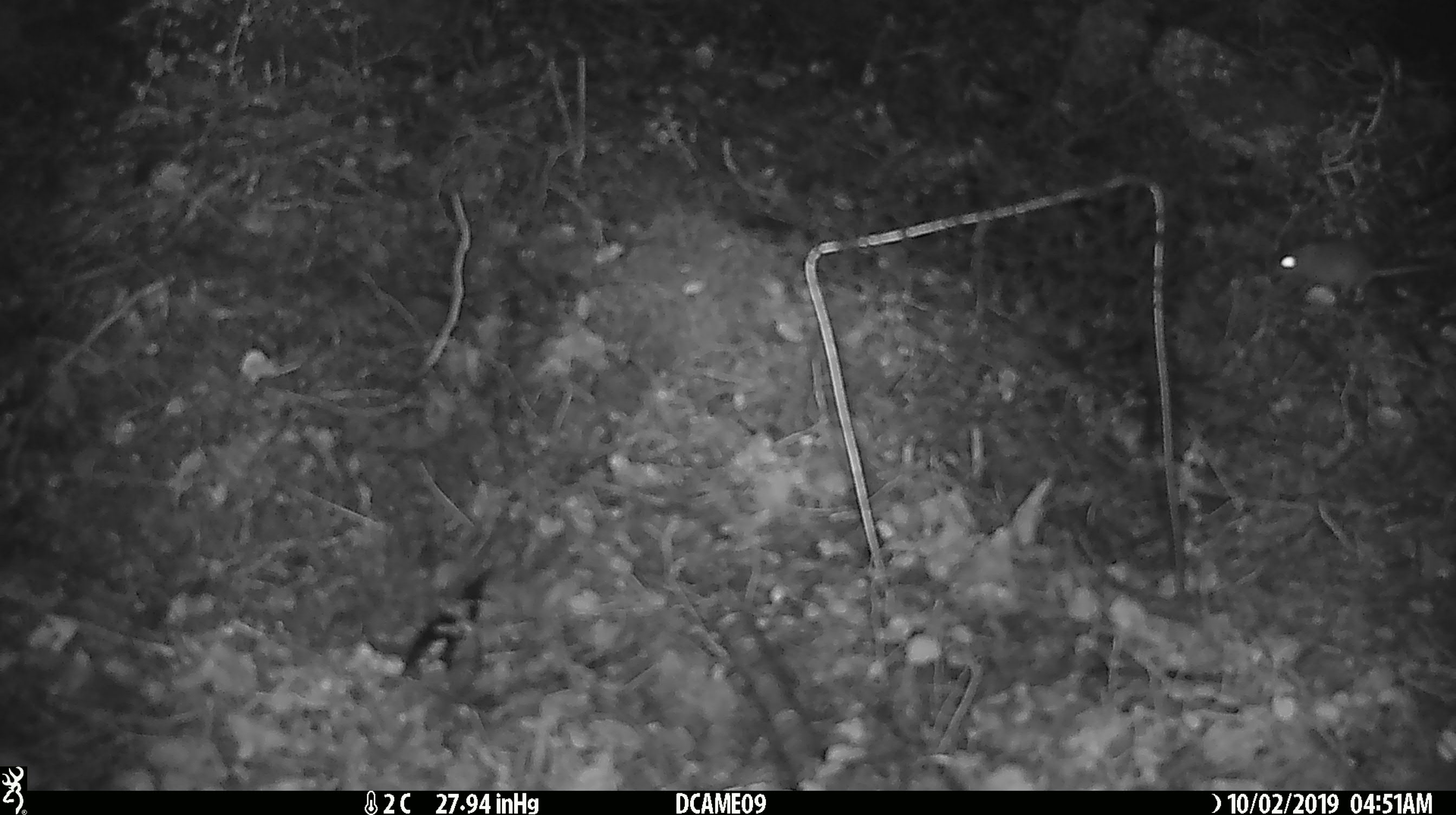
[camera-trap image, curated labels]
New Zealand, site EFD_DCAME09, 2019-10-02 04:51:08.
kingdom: Animalia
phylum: Chordata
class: Mammalia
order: Rodentia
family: Muridae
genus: Mus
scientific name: Mus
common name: mouse